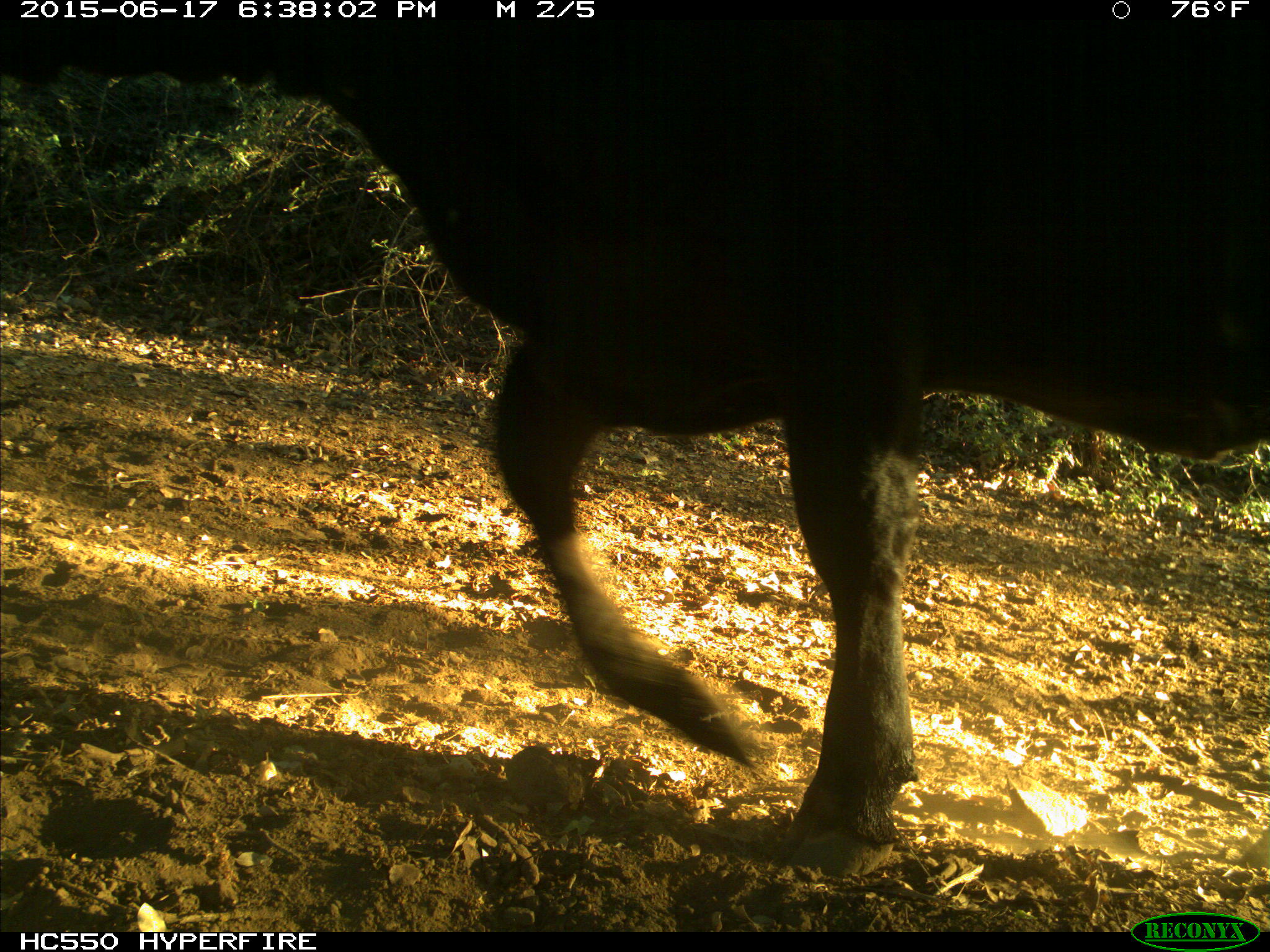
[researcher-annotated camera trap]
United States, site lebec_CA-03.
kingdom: Animalia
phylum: Chordata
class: Mammalia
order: Artiodactyla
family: Bovidae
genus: Bos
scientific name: Bos taurus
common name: domestic cow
Bos taurus (domestic cow).